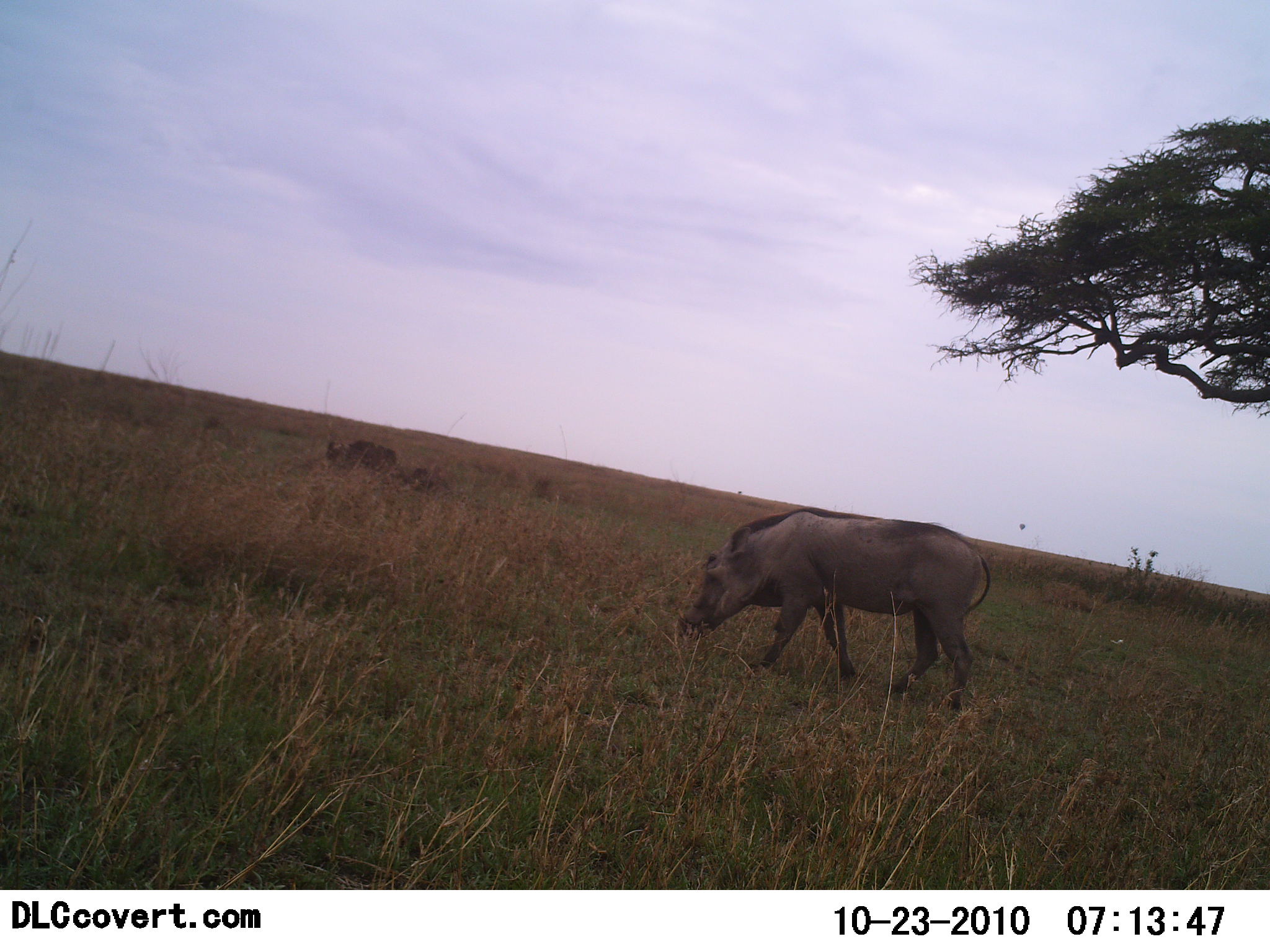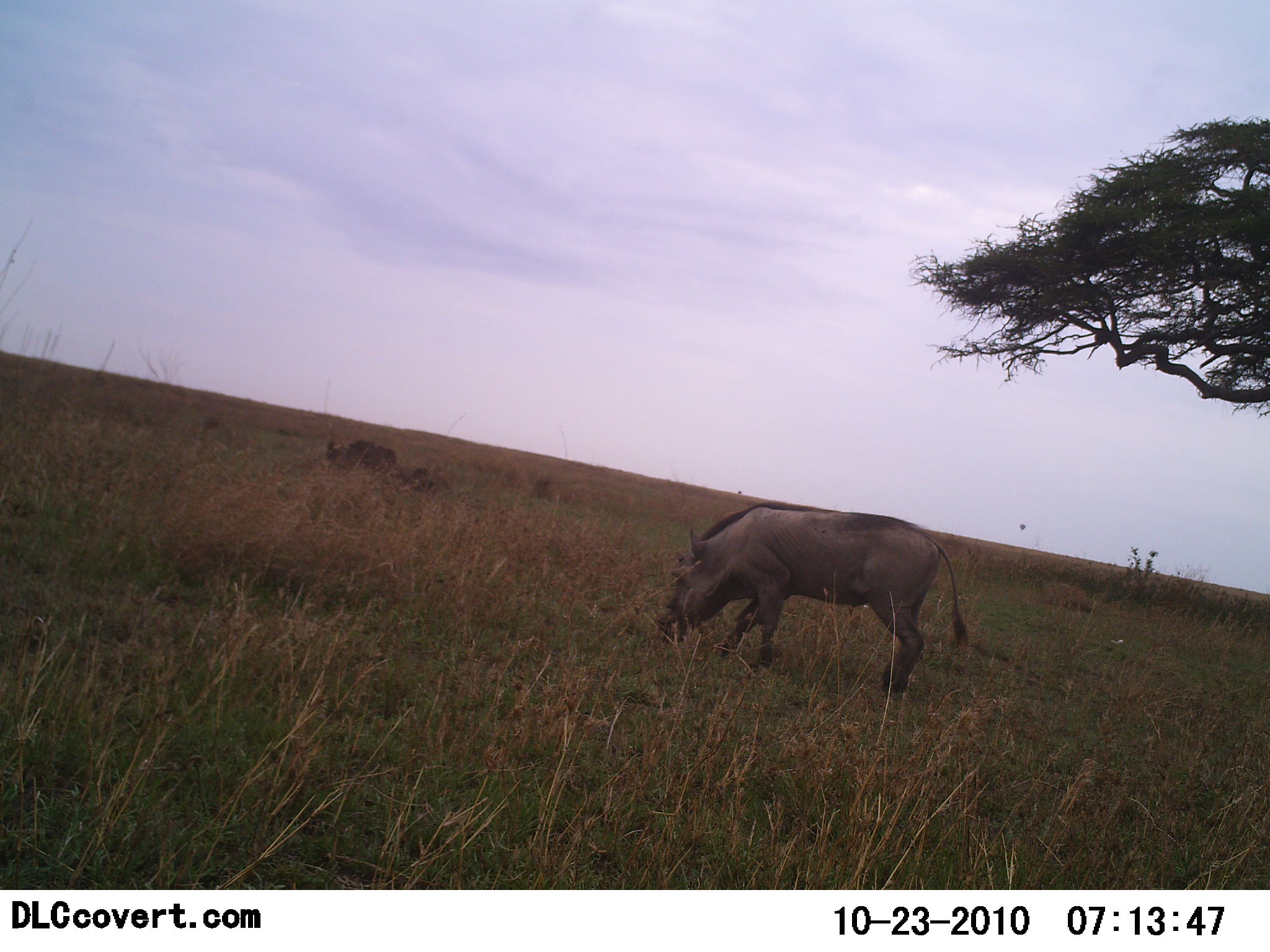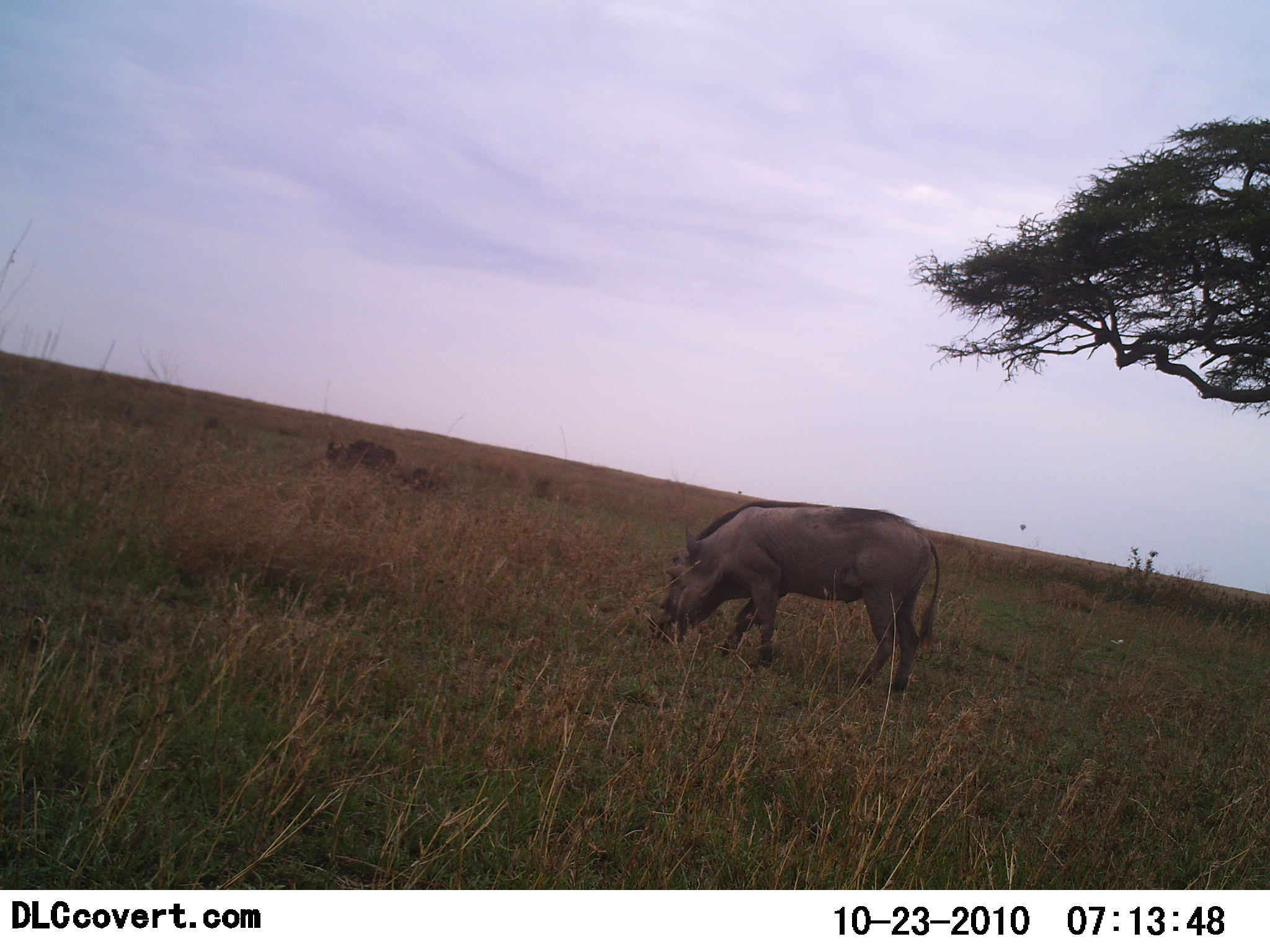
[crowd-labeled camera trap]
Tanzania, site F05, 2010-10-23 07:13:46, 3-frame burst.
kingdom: Animalia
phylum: Chordata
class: Mammalia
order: Artiodactyla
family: Suidae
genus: Phacochoerus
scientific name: Phacochoerus africanus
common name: warthog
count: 1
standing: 19%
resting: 6%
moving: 38%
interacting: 0%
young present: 0%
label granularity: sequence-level